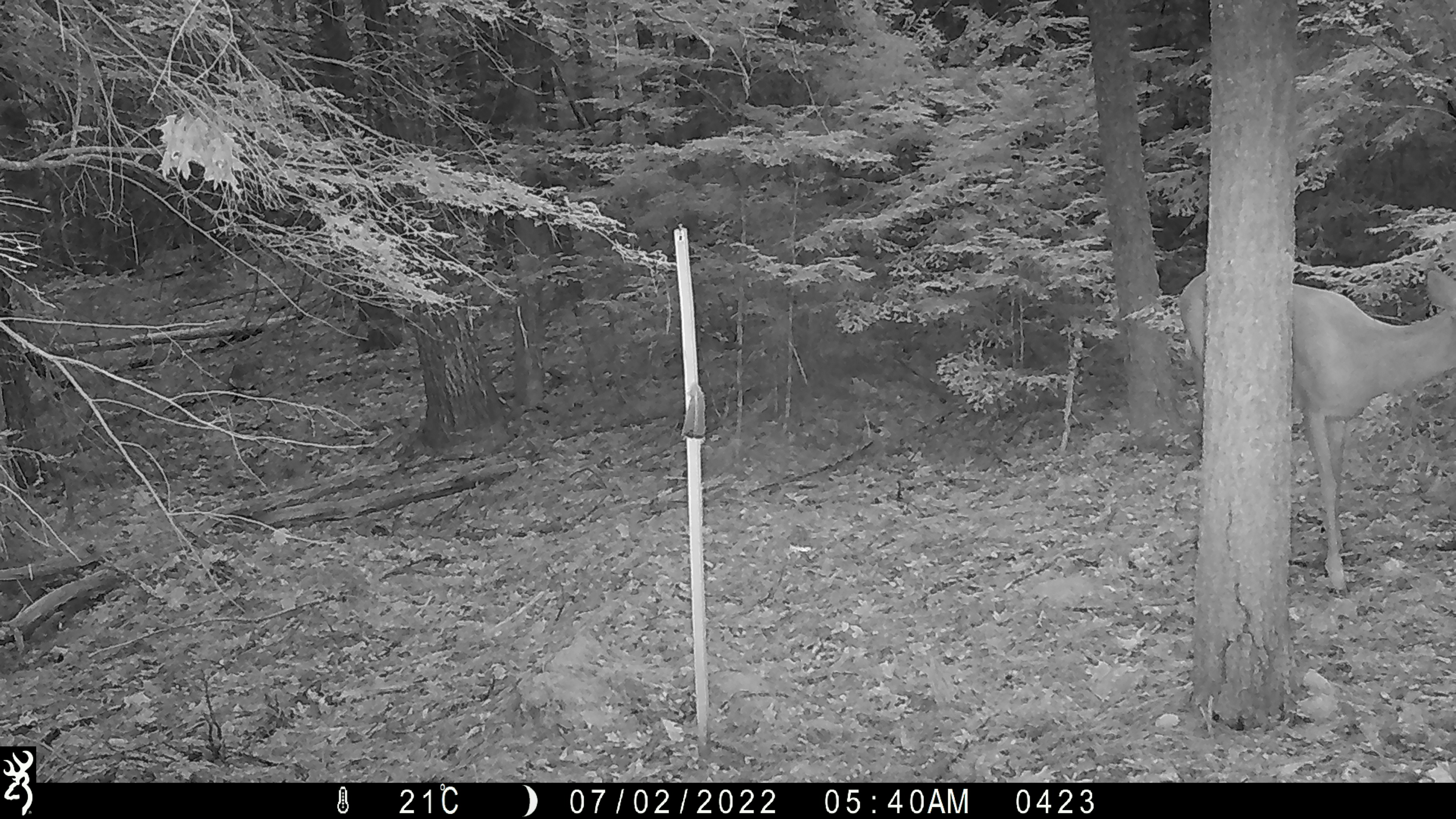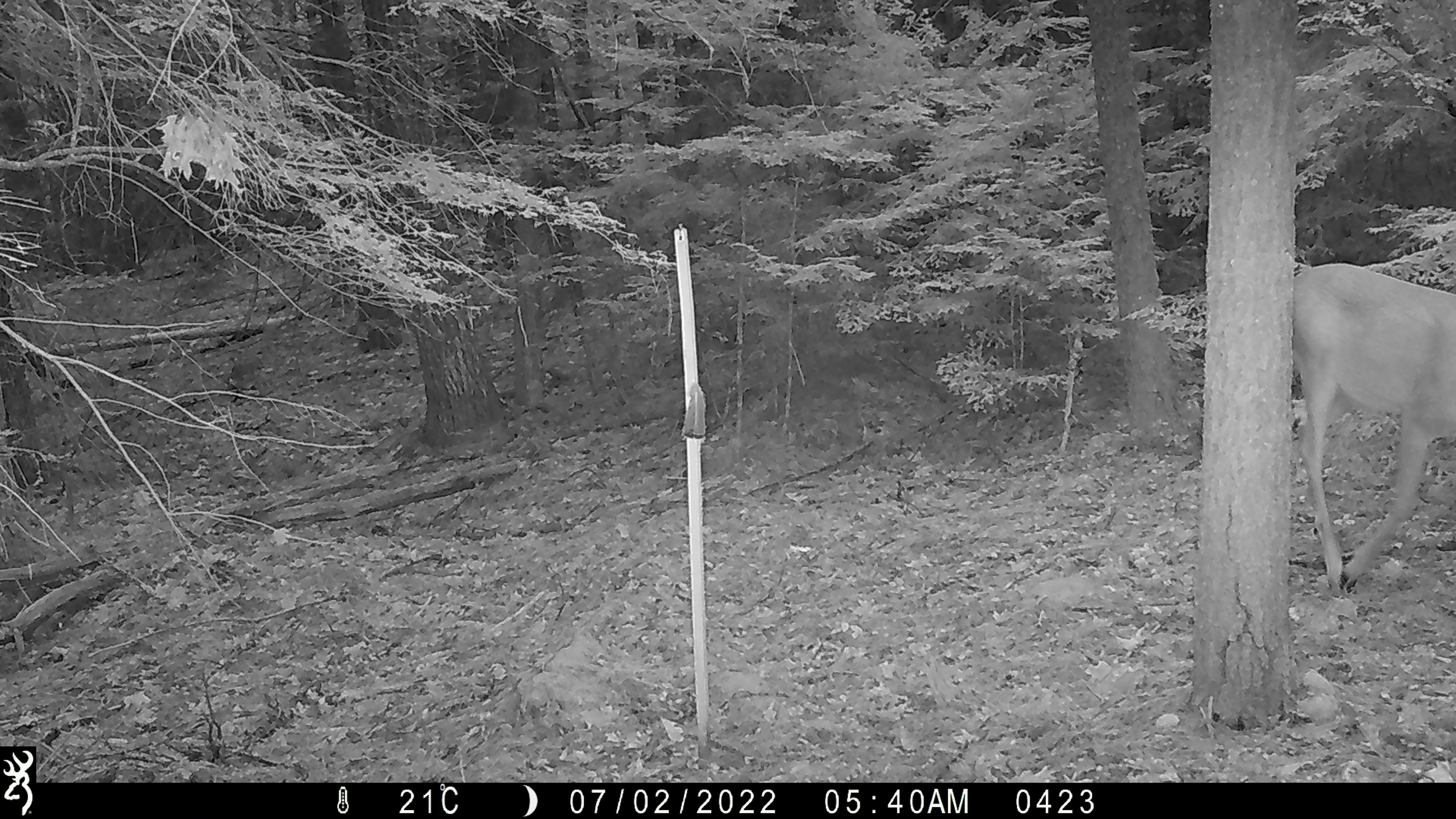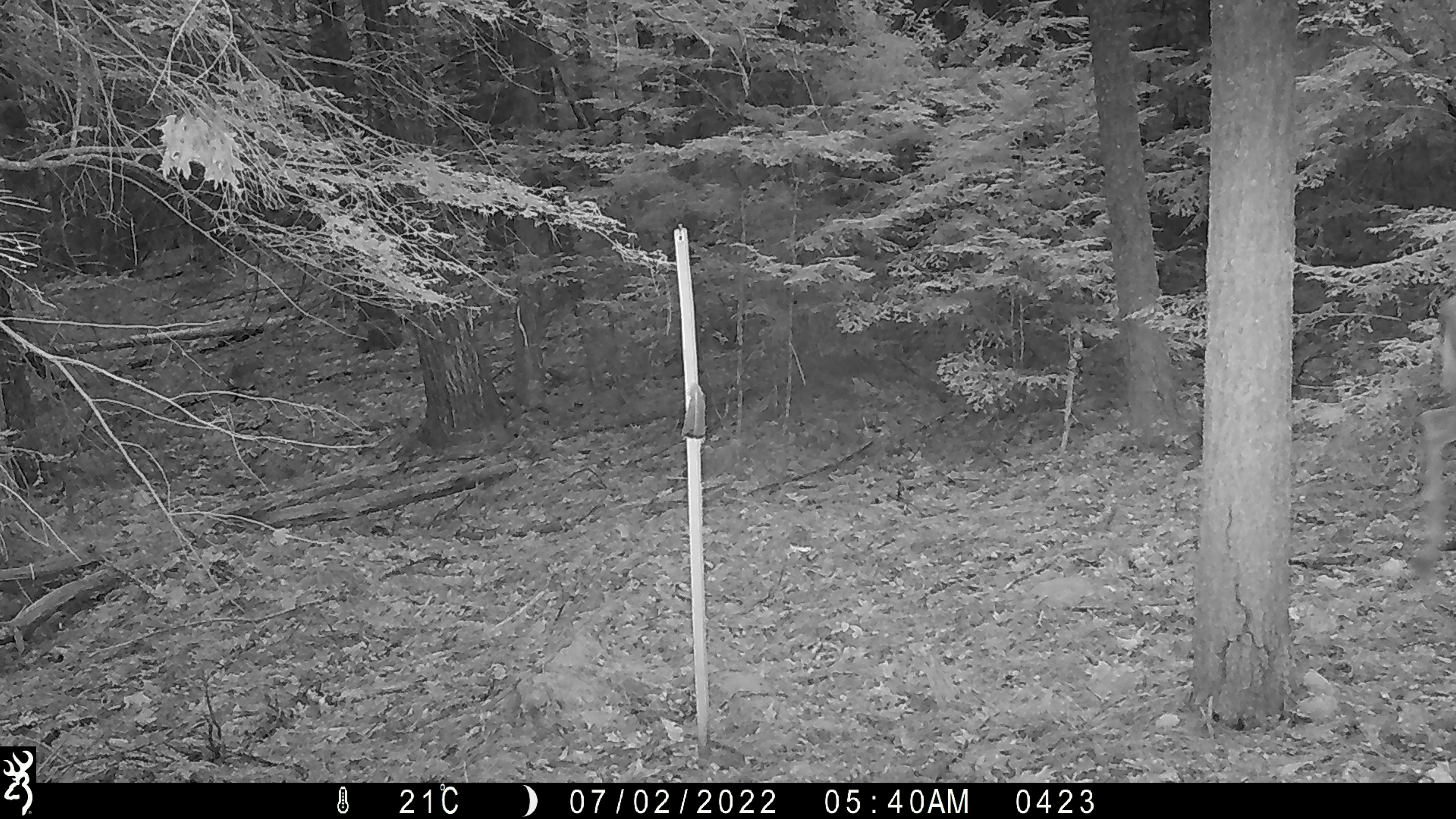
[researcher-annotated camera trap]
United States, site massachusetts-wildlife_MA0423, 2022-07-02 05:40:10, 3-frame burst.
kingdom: Animalia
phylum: Chordata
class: Mammalia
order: Artiodactyla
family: Cervidae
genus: Odocoileus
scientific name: Odocoileus virginianus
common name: white-tailed deer